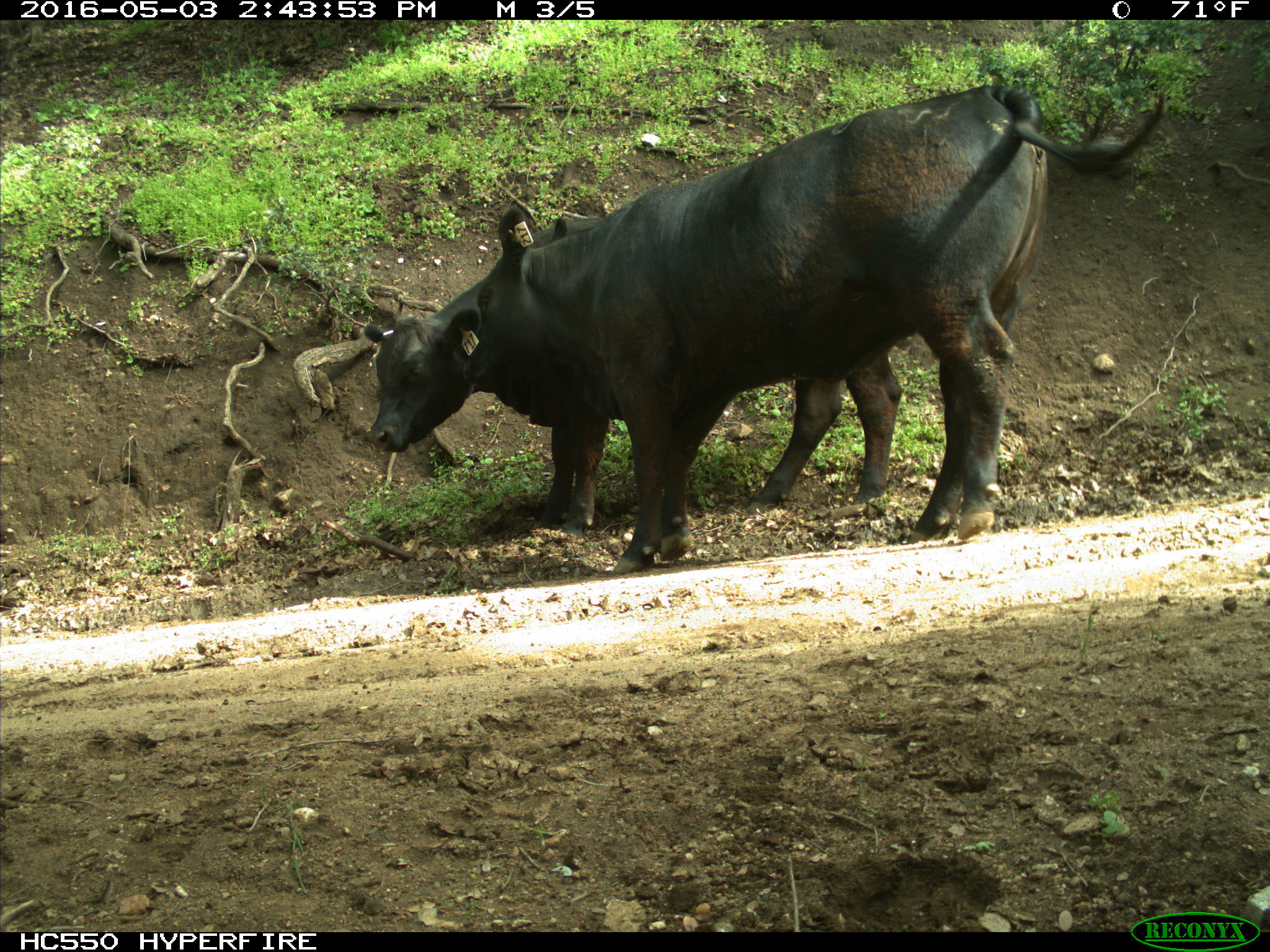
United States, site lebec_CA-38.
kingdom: Animalia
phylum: Chordata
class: Mammalia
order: Artiodactyla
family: Bovidae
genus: Bos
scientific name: Bos taurus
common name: domestic cow